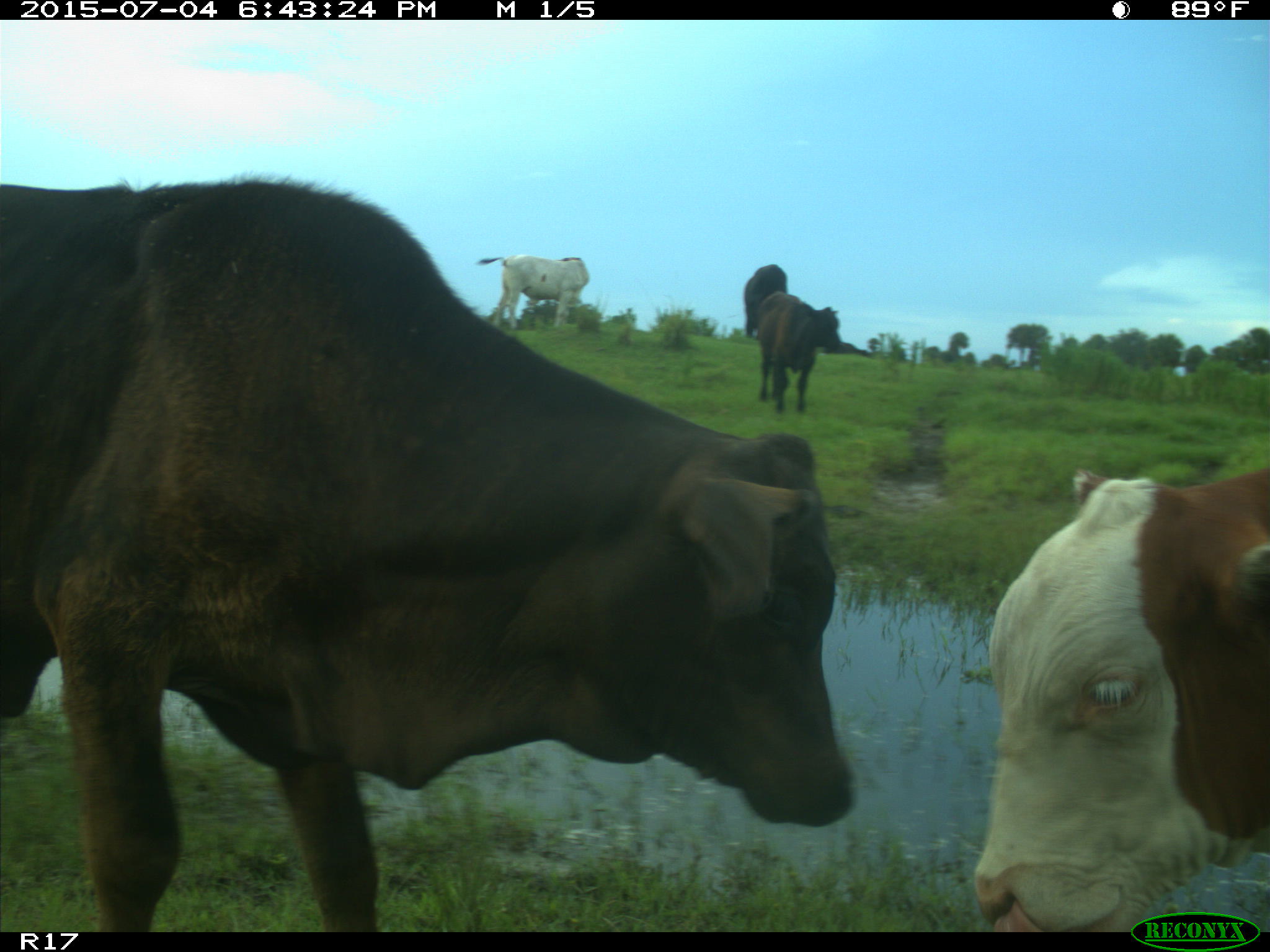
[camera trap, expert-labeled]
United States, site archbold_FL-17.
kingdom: Animalia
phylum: Chordata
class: Mammalia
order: Artiodactyla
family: Bovidae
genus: Bos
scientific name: Bos taurus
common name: domestic cow